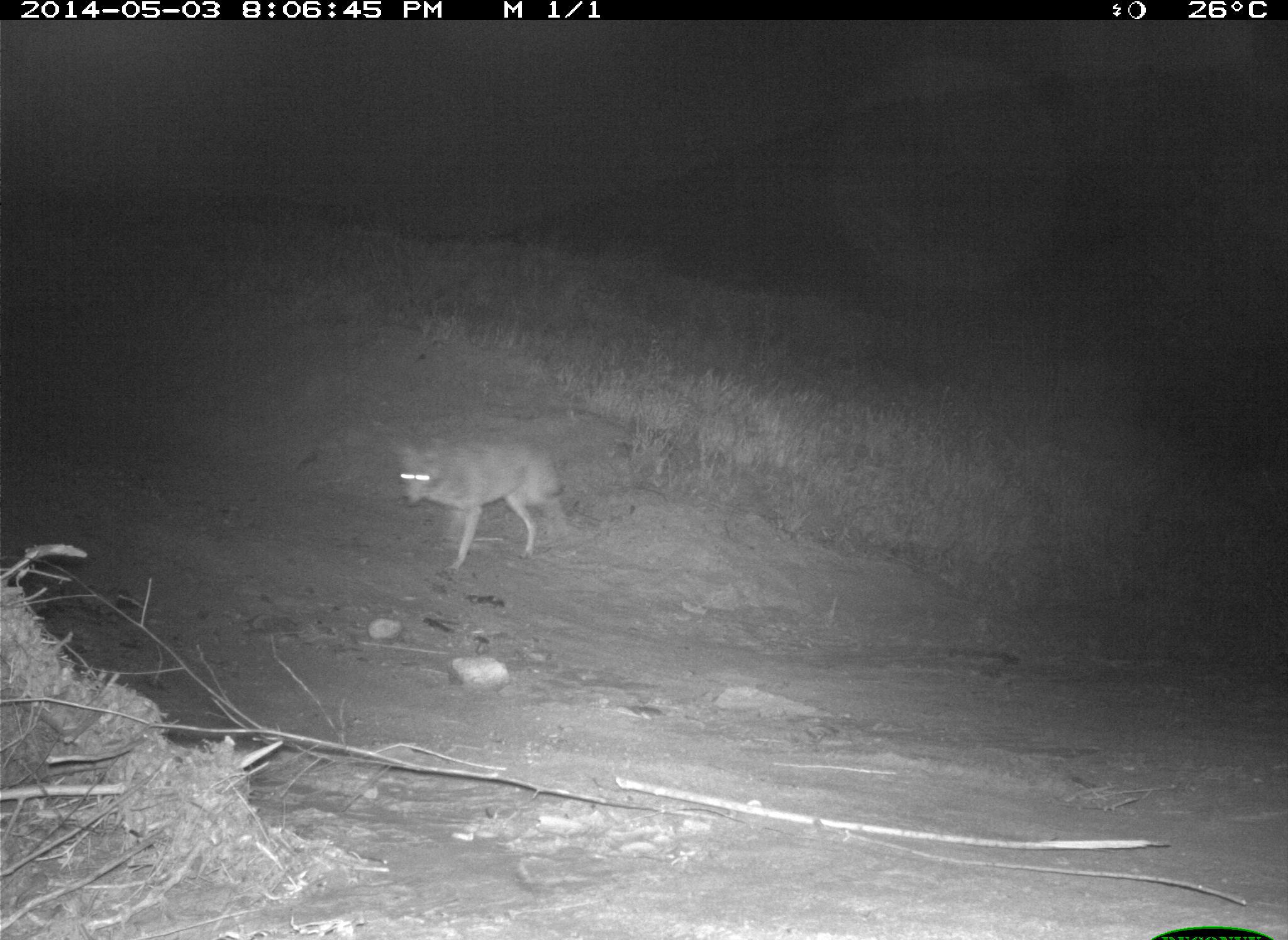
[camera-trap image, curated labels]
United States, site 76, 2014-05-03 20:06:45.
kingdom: Animalia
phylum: Chordata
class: Mammalia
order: Carnivora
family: Canidae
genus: Canis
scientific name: Canis latrans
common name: coyote